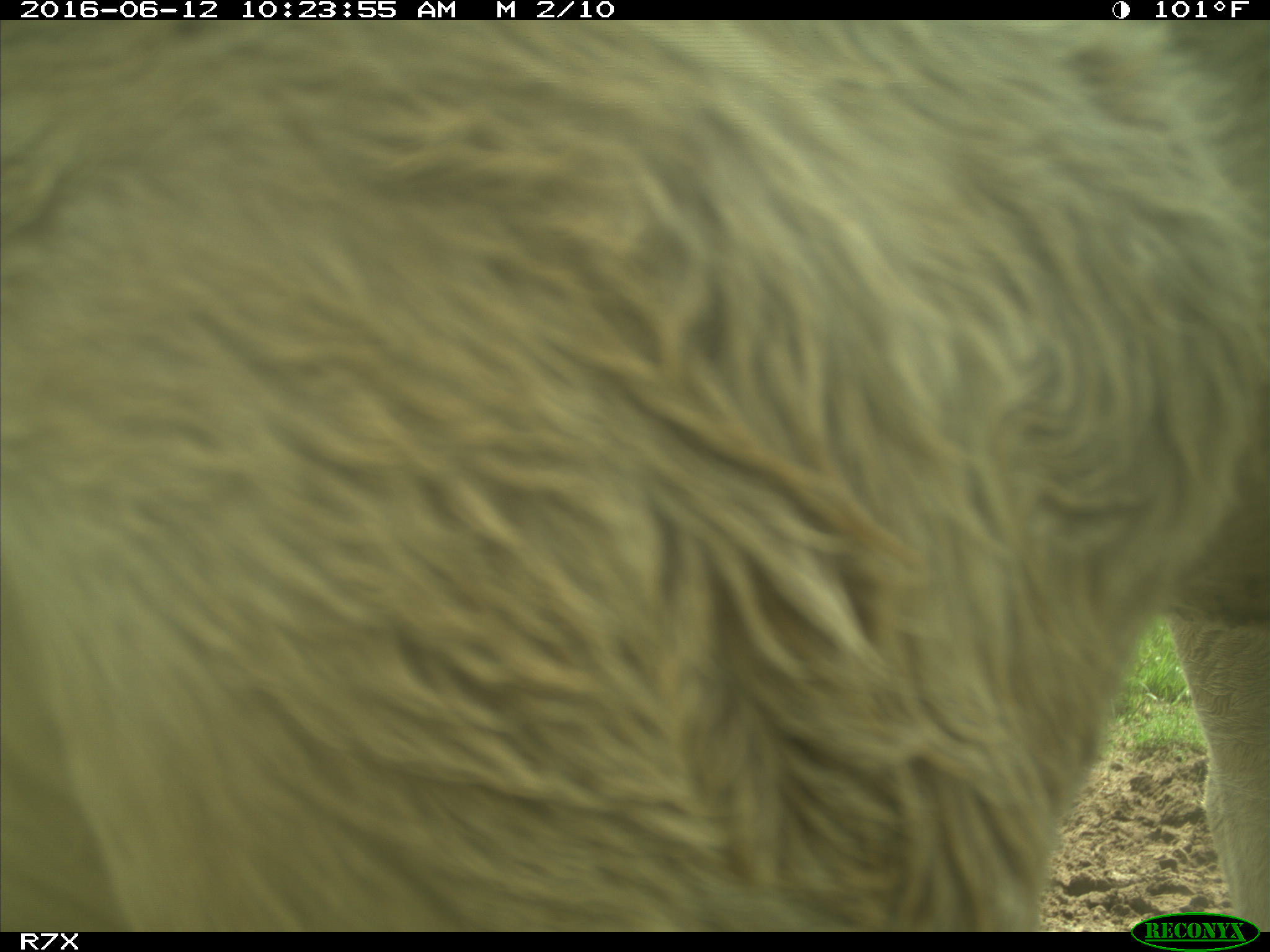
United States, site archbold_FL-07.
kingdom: Animalia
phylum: Chordata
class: Mammalia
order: Artiodactyla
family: Bovidae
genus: Bos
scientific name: Bos taurus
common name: domestic cow